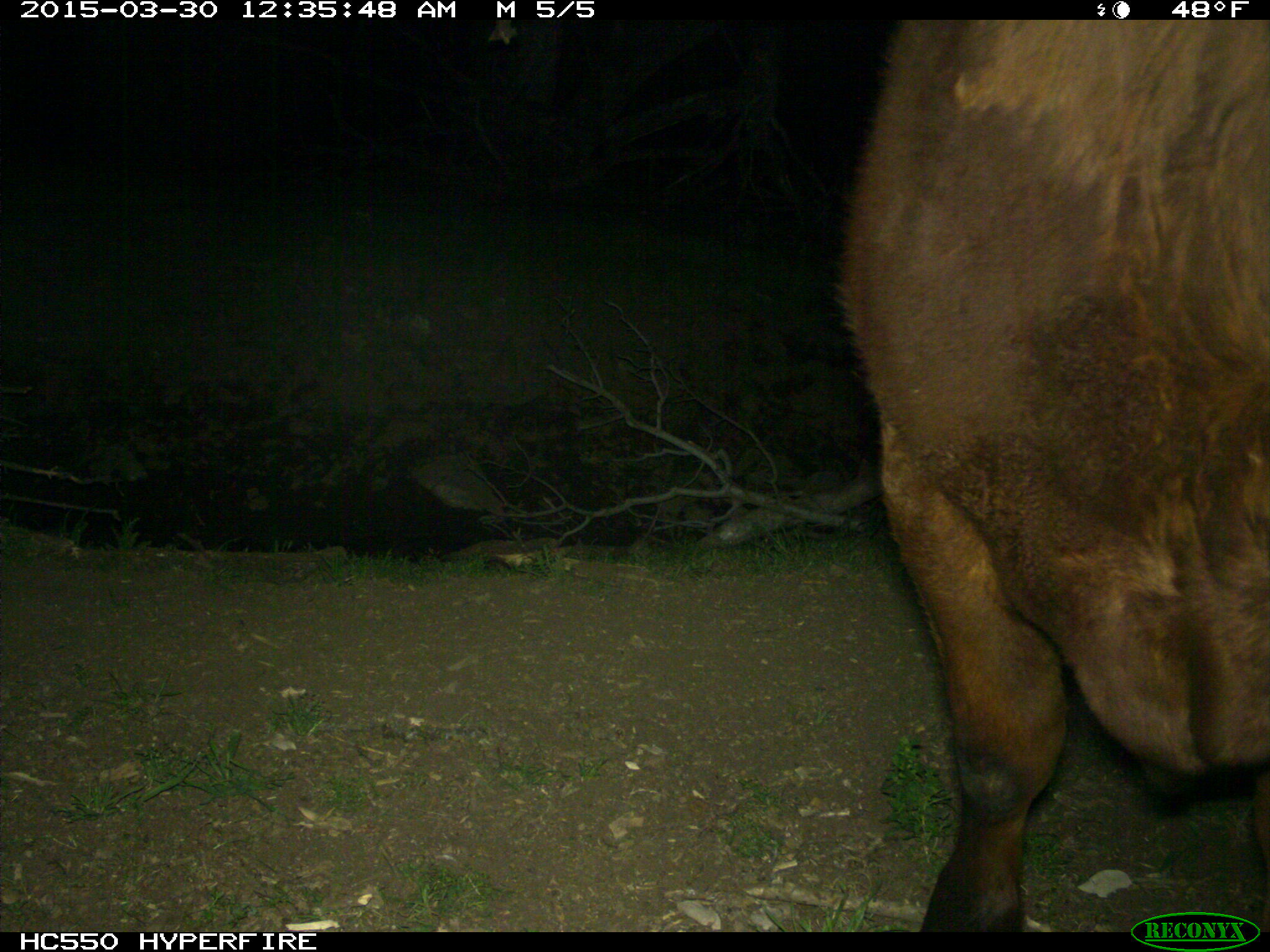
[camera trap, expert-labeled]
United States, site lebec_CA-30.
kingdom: Animalia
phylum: Chordata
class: Mammalia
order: Artiodactyla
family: Bovidae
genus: Bos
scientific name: Bos taurus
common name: domestic cow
Bos taurus (domestic cow).